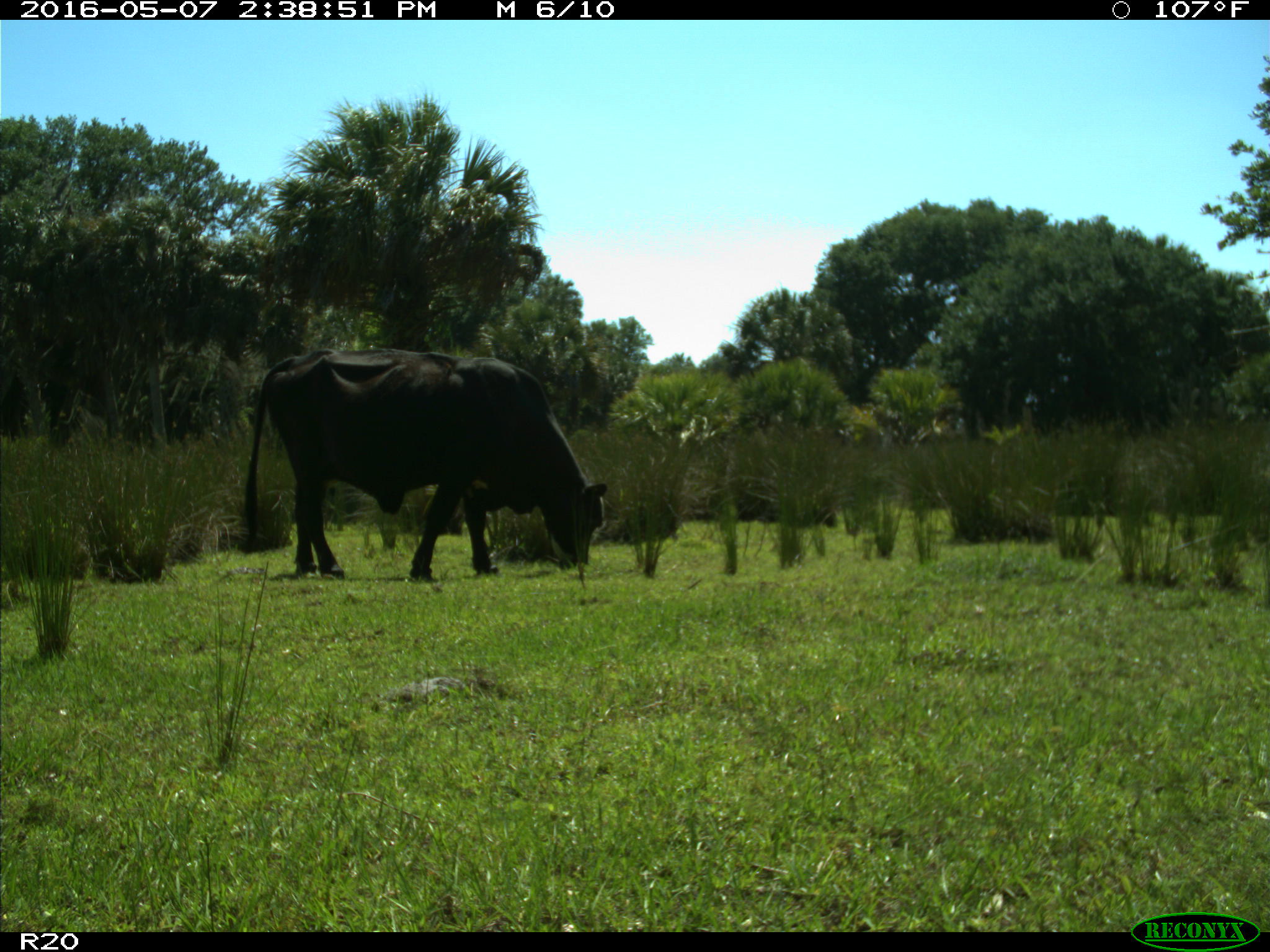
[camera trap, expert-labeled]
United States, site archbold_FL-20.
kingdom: Animalia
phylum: Chordata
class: Mammalia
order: Artiodactyla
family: Bovidae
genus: Bos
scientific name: Bos taurus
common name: domestic cow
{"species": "Bos taurus (domestic cow)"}